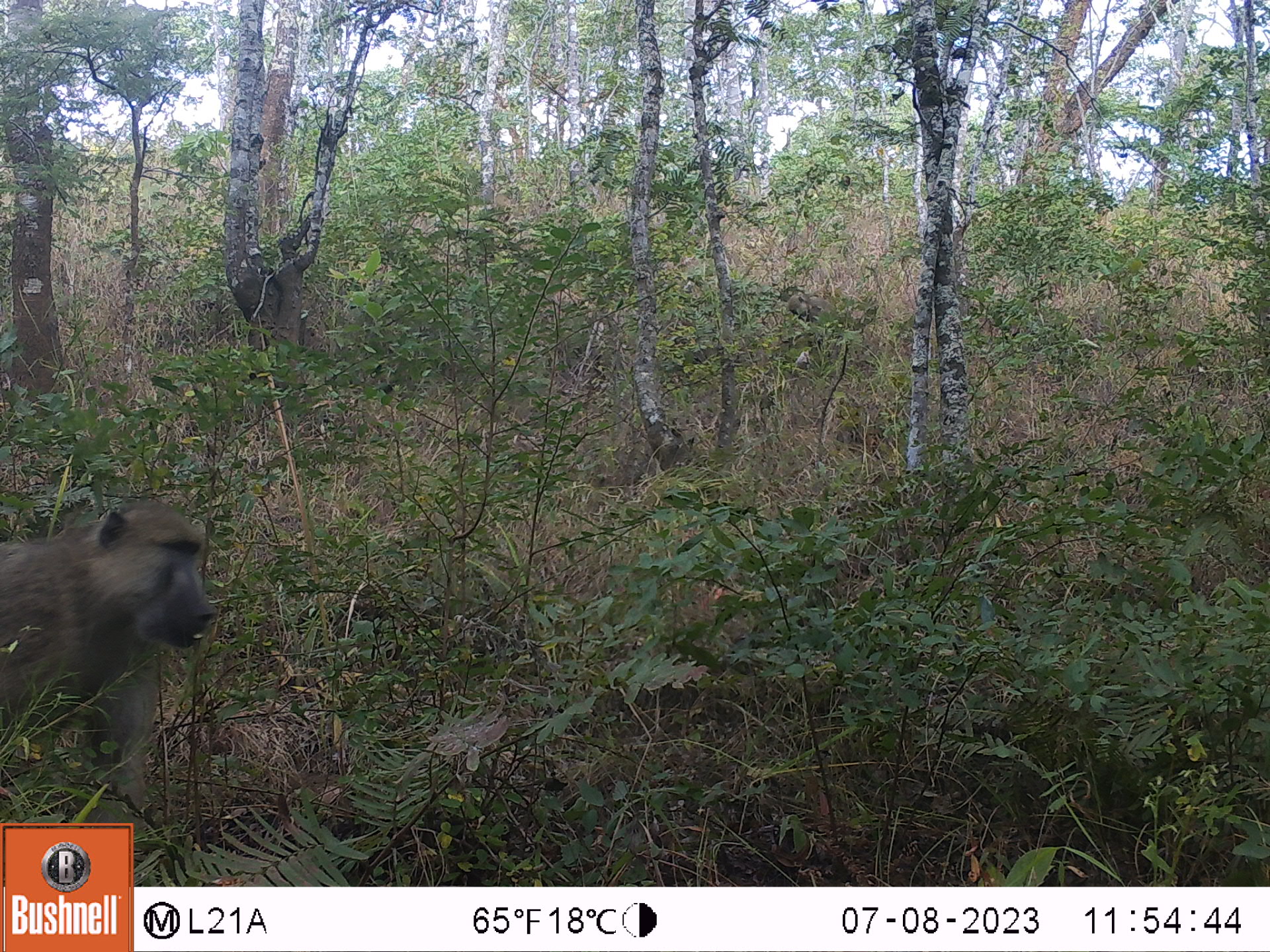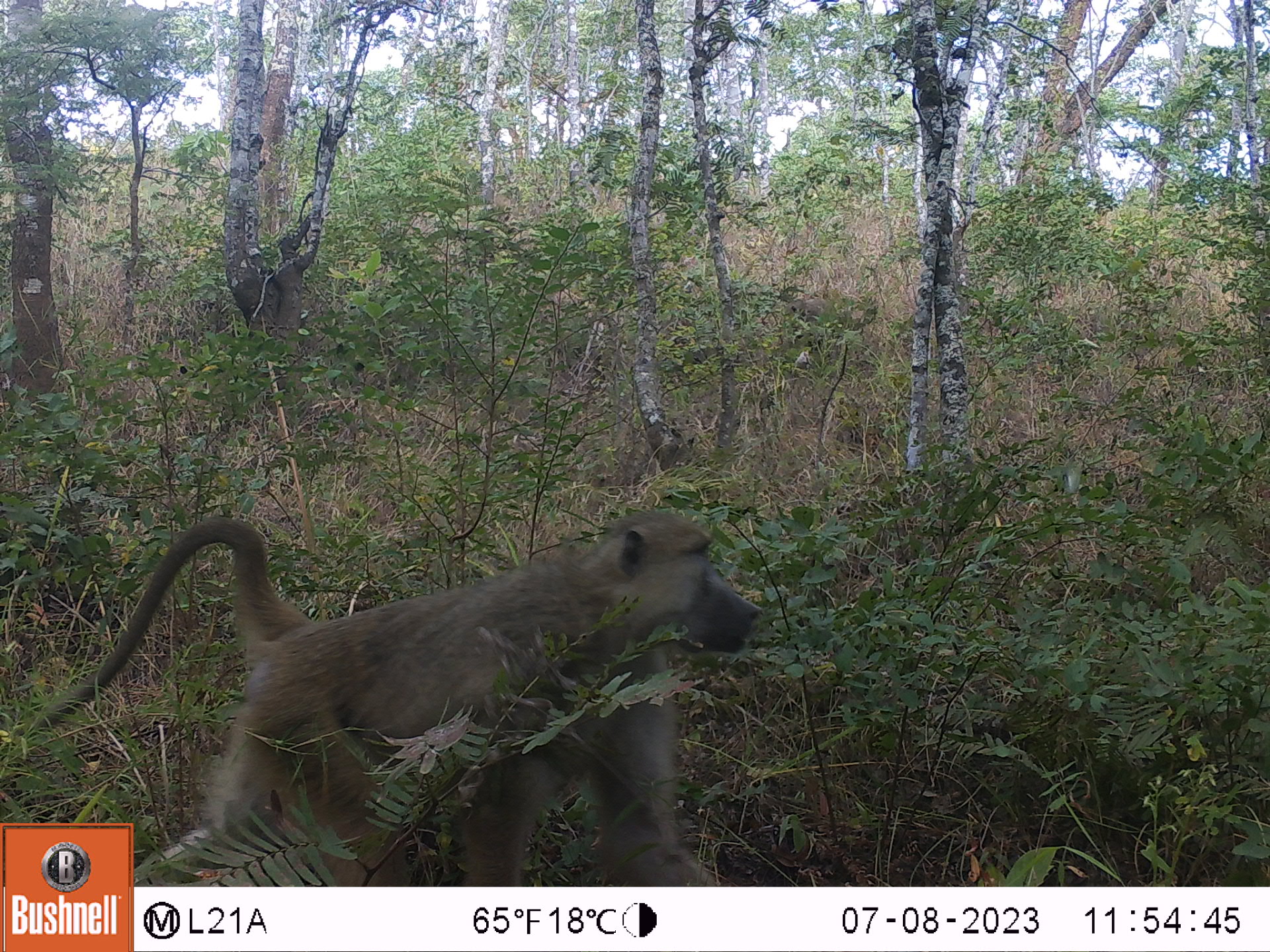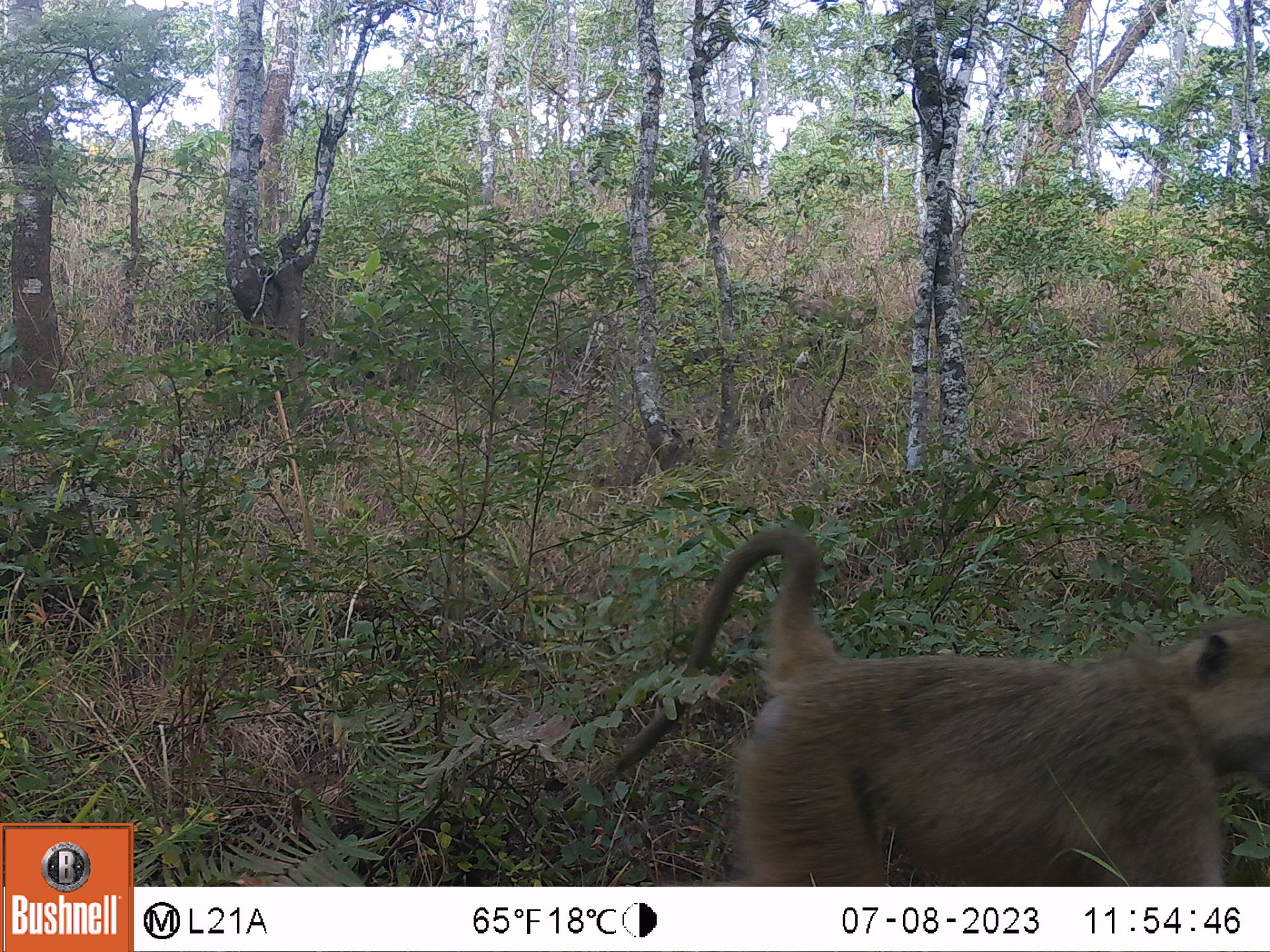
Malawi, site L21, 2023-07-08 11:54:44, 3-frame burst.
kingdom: Animalia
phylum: Chordata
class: Mammalia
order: Primates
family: Cercopithecidae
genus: Papio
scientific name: Papio cynocephalus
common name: yellow baboon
Yellow baboon (Papio cynocephalus), count 1.